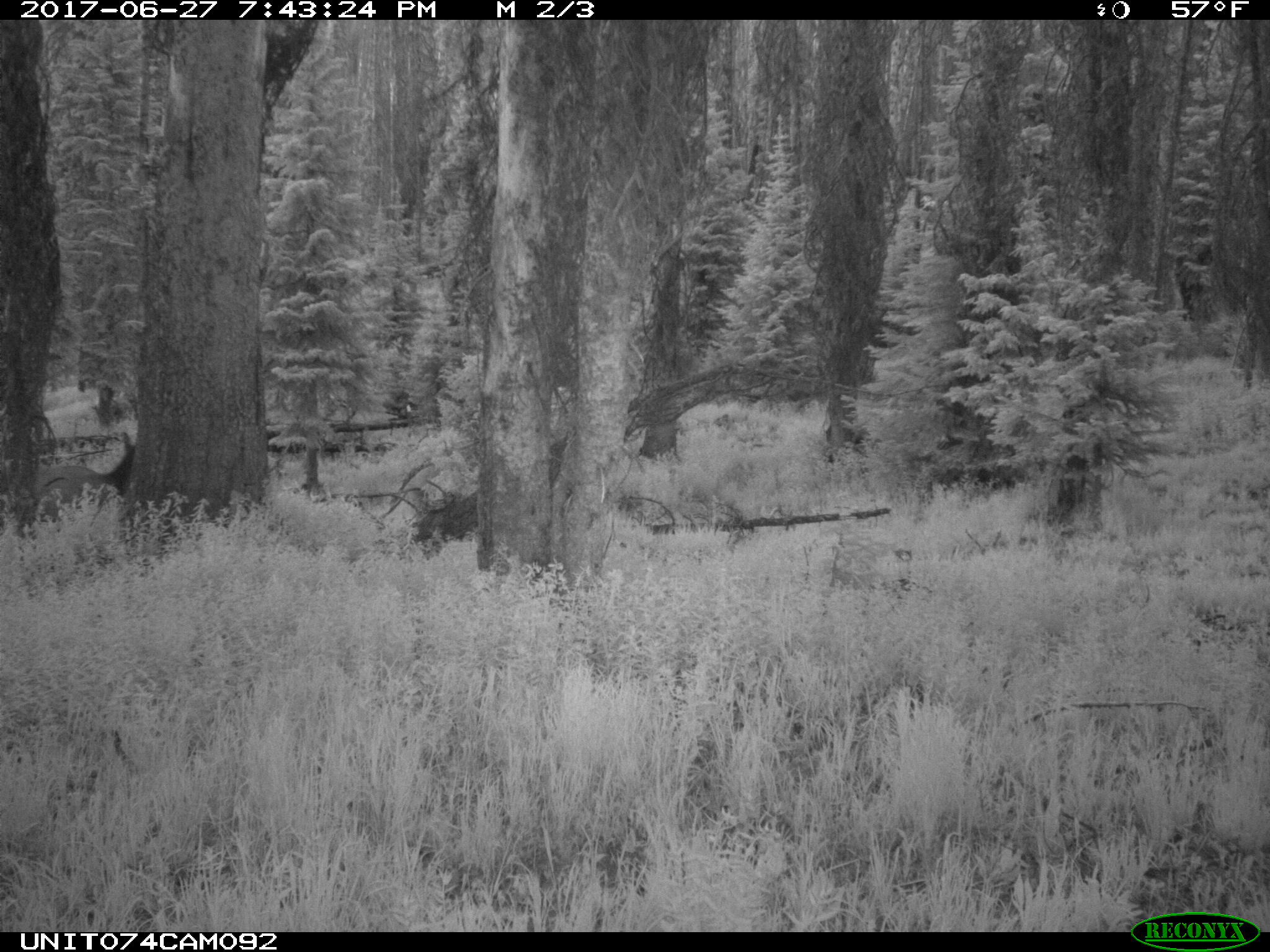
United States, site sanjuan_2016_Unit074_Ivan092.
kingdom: Animalia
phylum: Chordata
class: Mammalia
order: Artiodactyla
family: Cervidae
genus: Cervus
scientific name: Cervus elaphus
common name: red deer